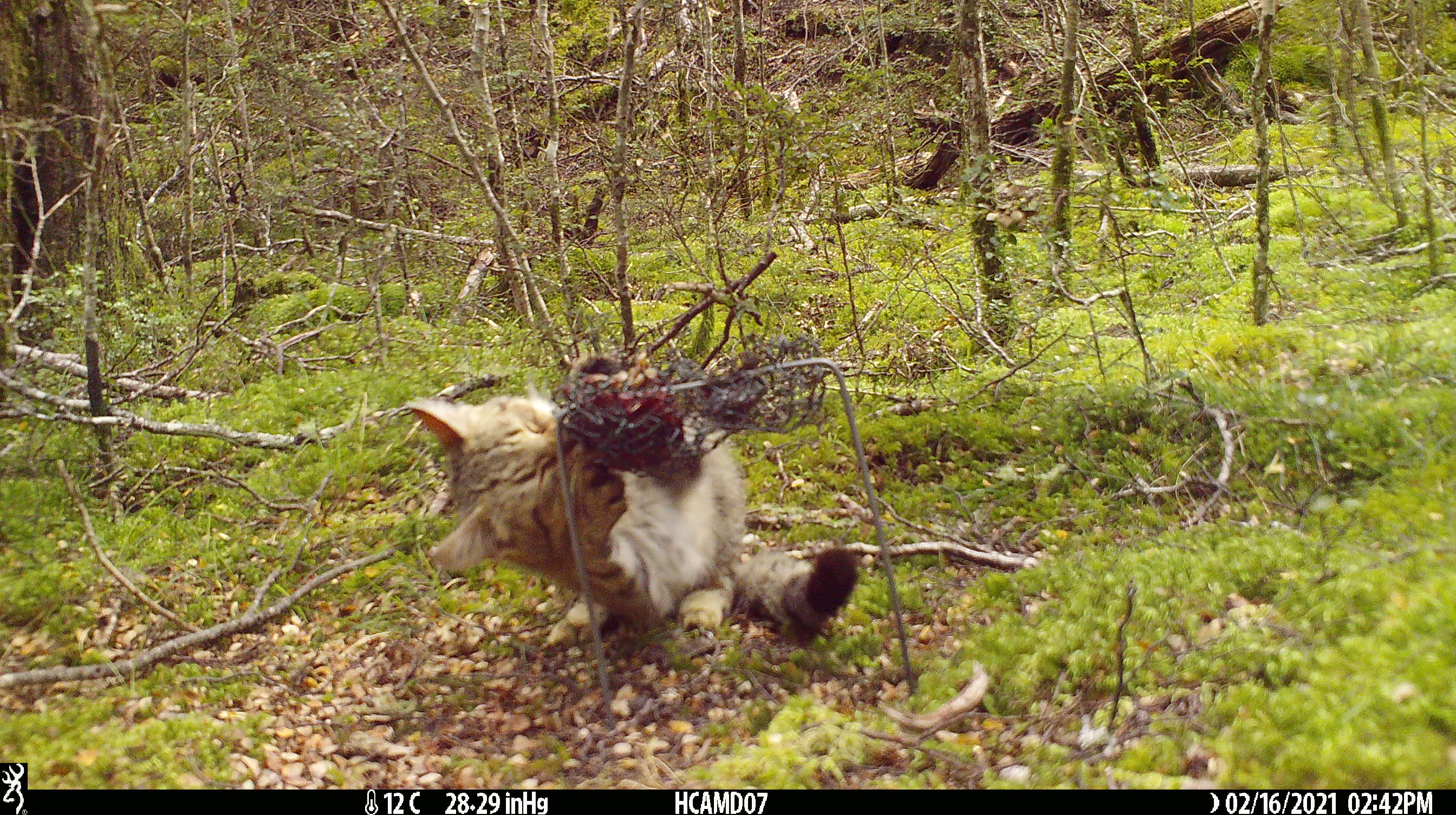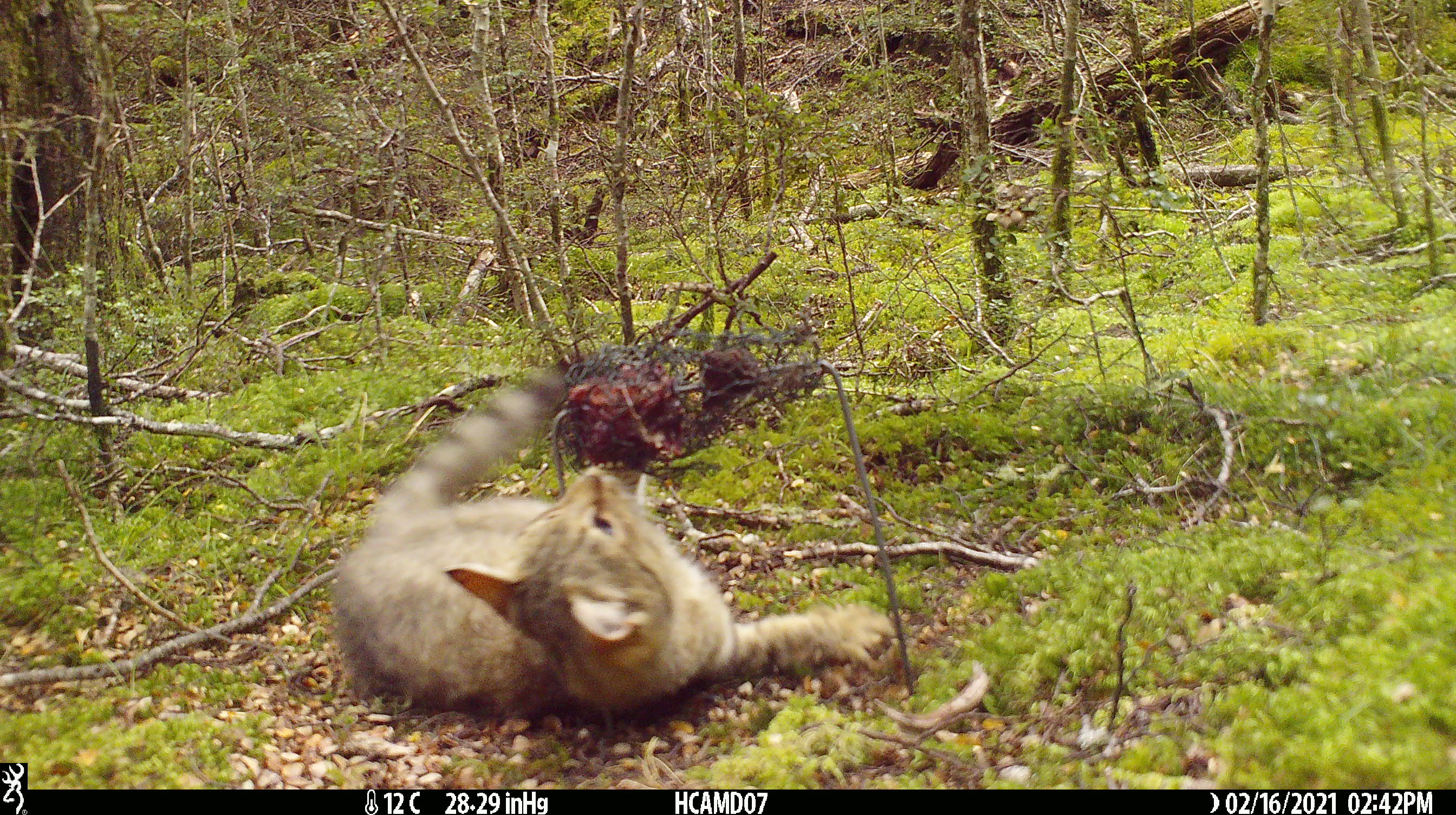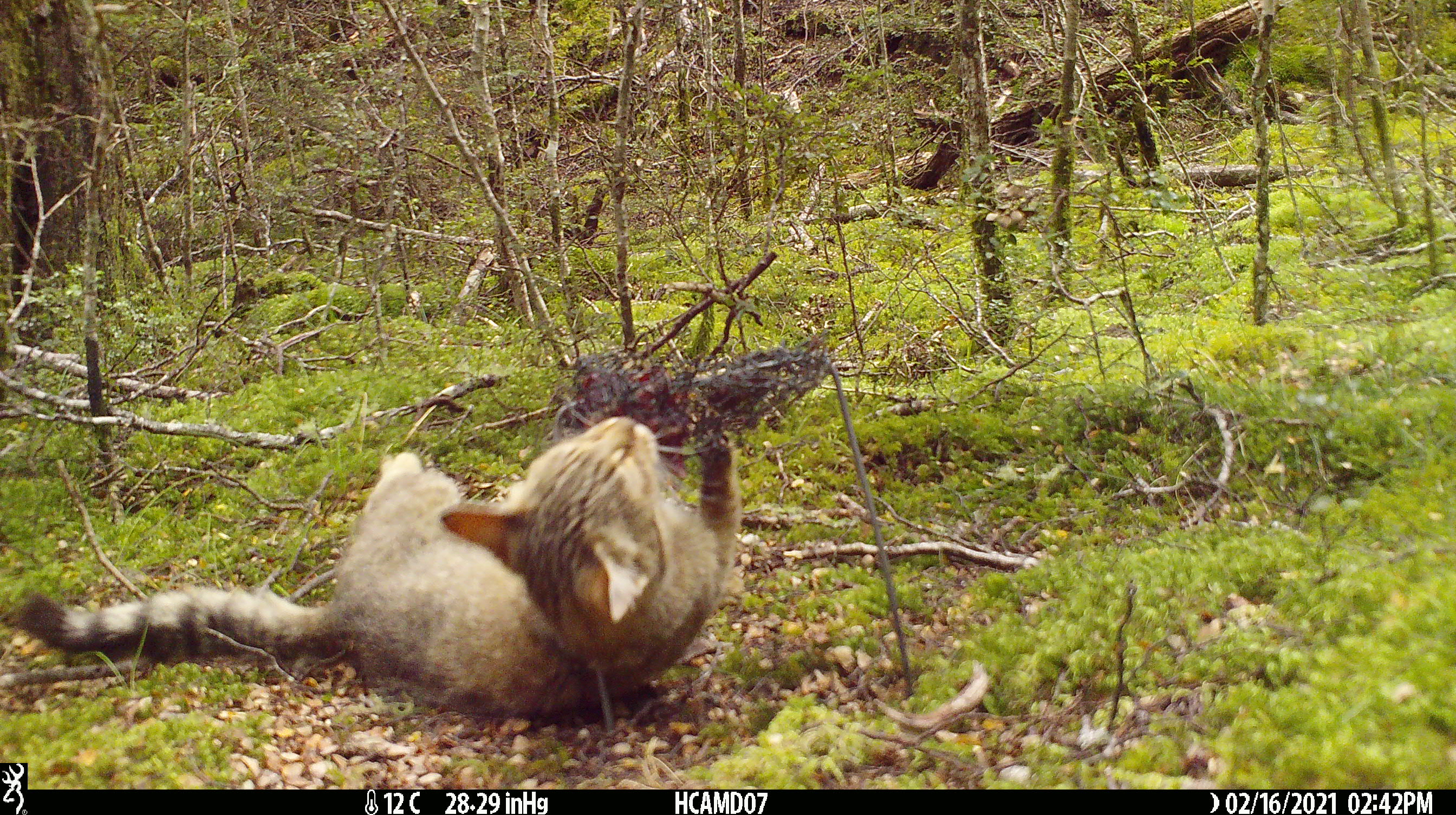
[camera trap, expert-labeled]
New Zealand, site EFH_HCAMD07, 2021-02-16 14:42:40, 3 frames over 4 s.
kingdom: Animalia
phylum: Chordata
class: Mammalia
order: Carnivora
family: Felidae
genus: Felis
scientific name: Felis catus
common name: domestic cat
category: cat